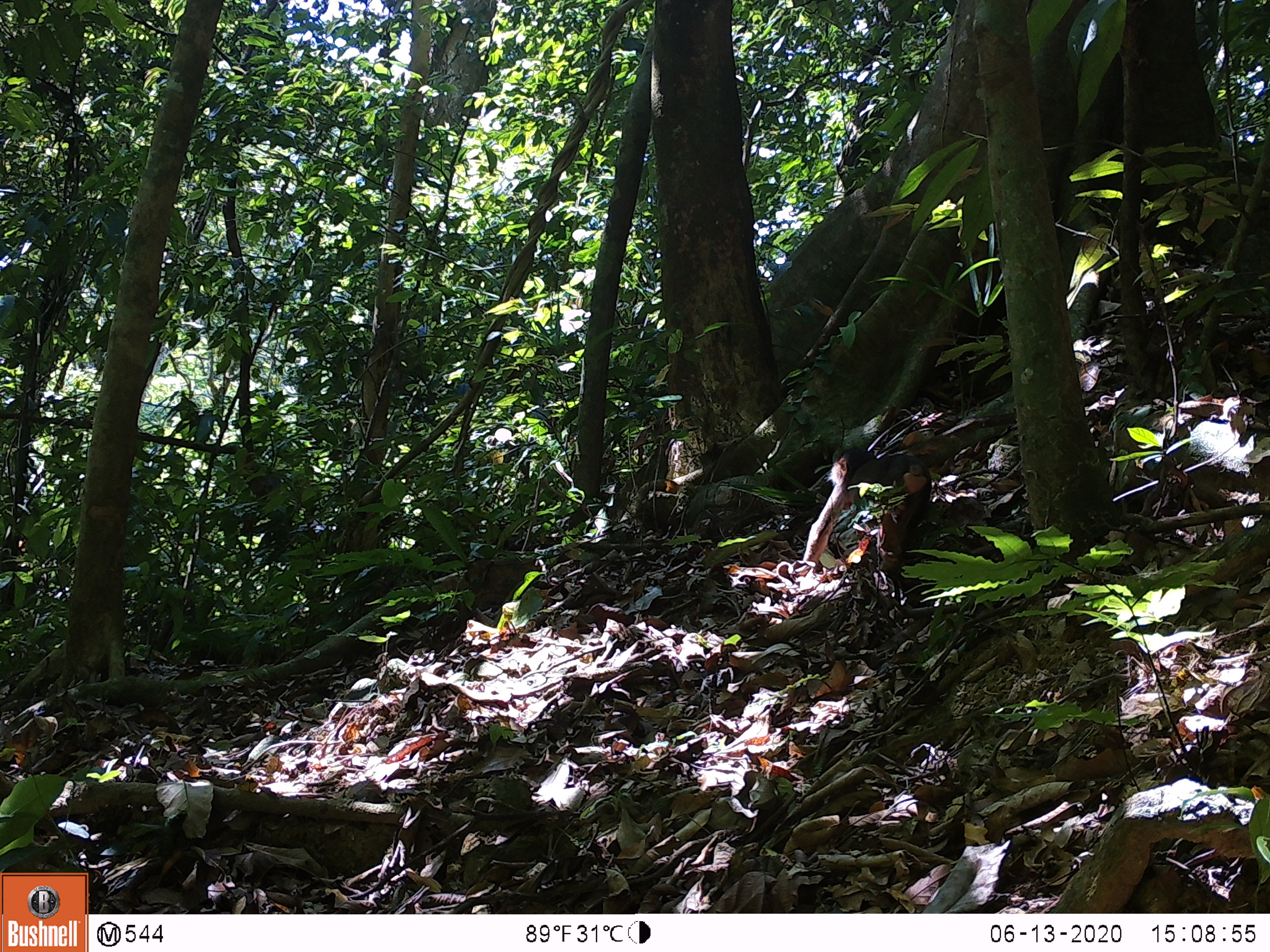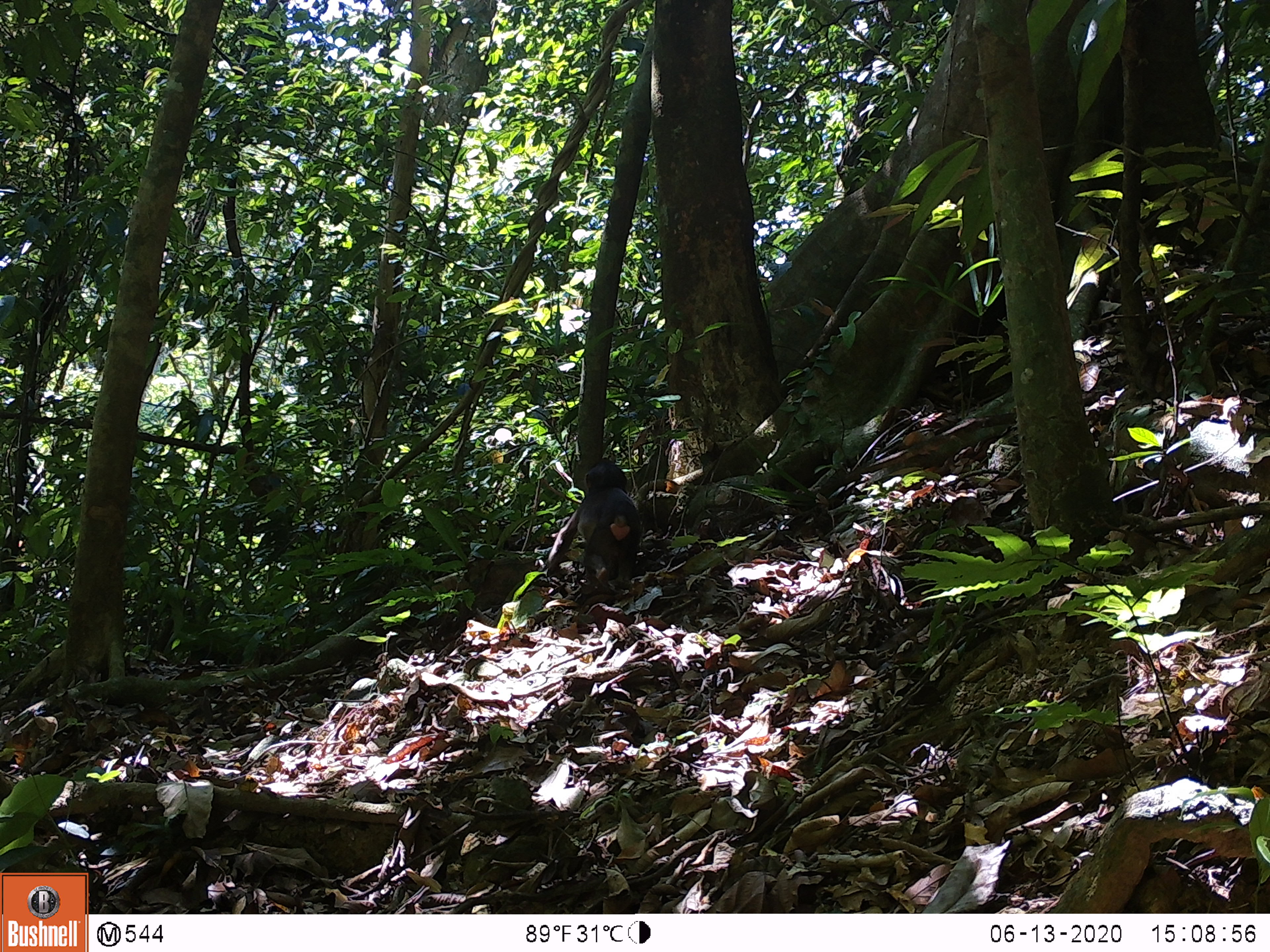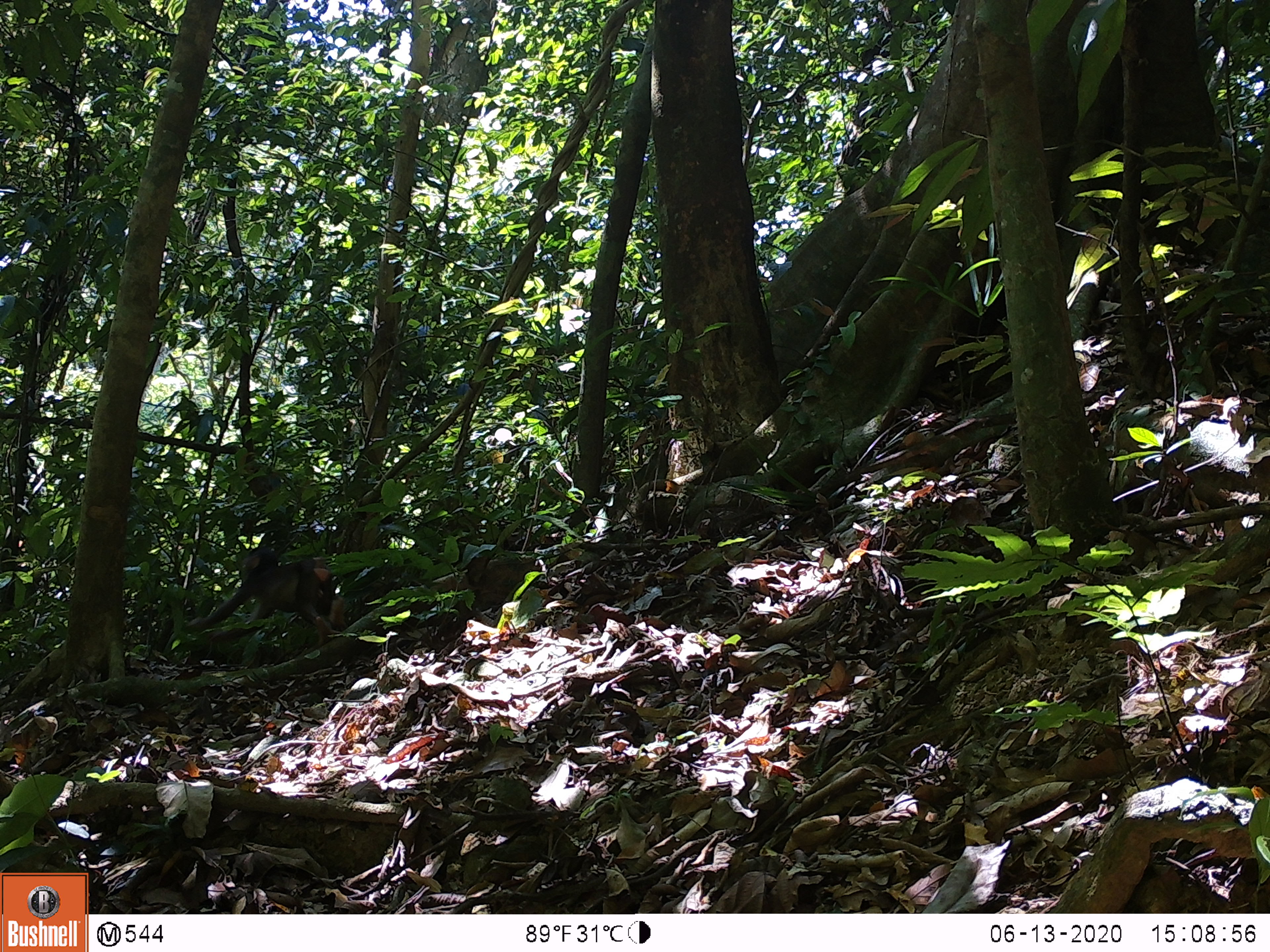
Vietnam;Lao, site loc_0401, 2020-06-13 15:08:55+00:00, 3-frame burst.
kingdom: Animalia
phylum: Chordata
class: Mammalia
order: Primates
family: Cercopithecidae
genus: Macaca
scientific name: Macaca arctoides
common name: stump-tailed macaque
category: stump tailed macaque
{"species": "stump tailed macaque (stump-tailed macaque) (Macaca arctoides)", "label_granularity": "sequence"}